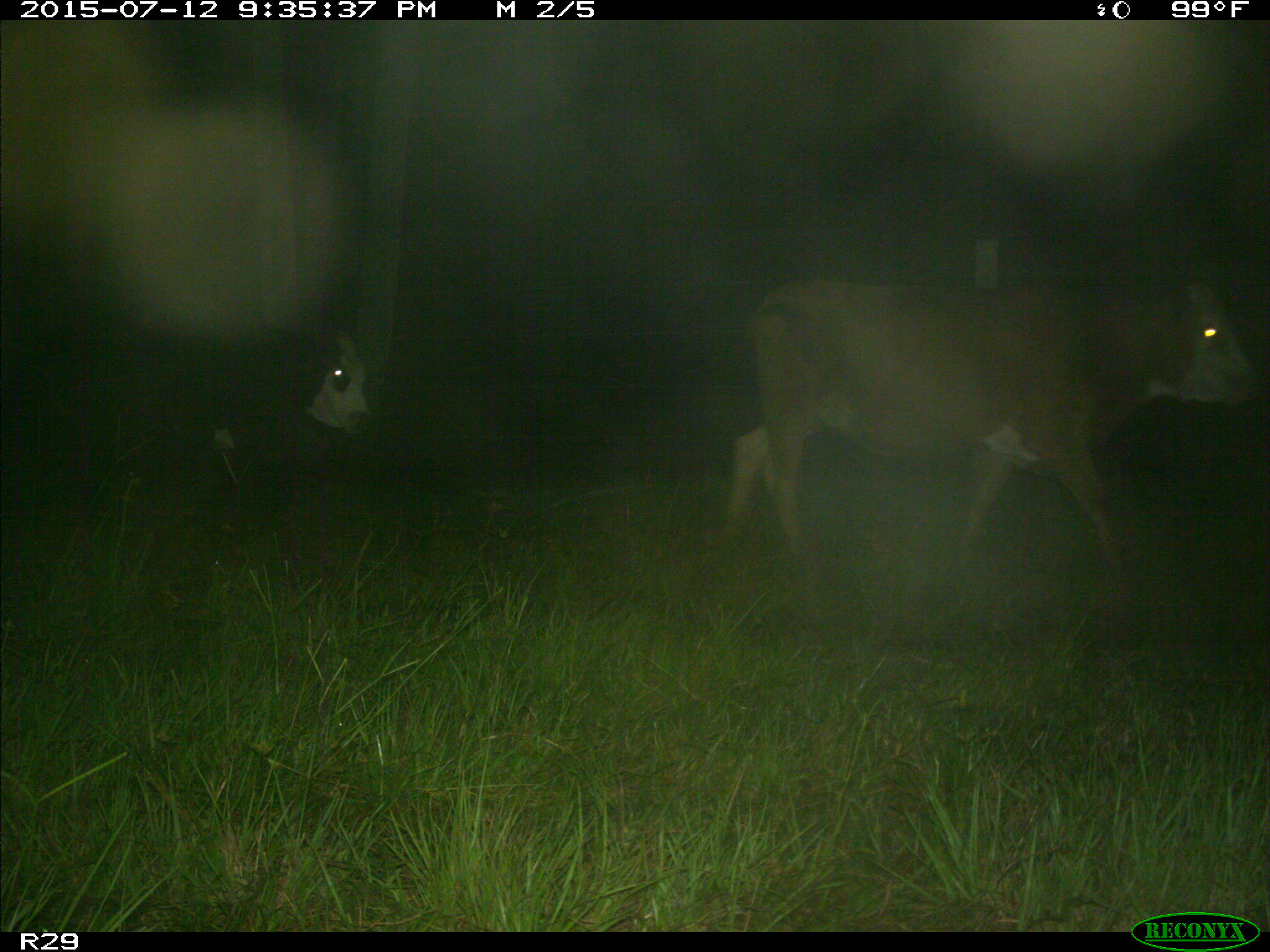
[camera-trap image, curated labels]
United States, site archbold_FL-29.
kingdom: Animalia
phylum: Chordata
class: Mammalia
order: Artiodactyla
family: Bovidae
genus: Bos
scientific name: Bos taurus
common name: domestic cow